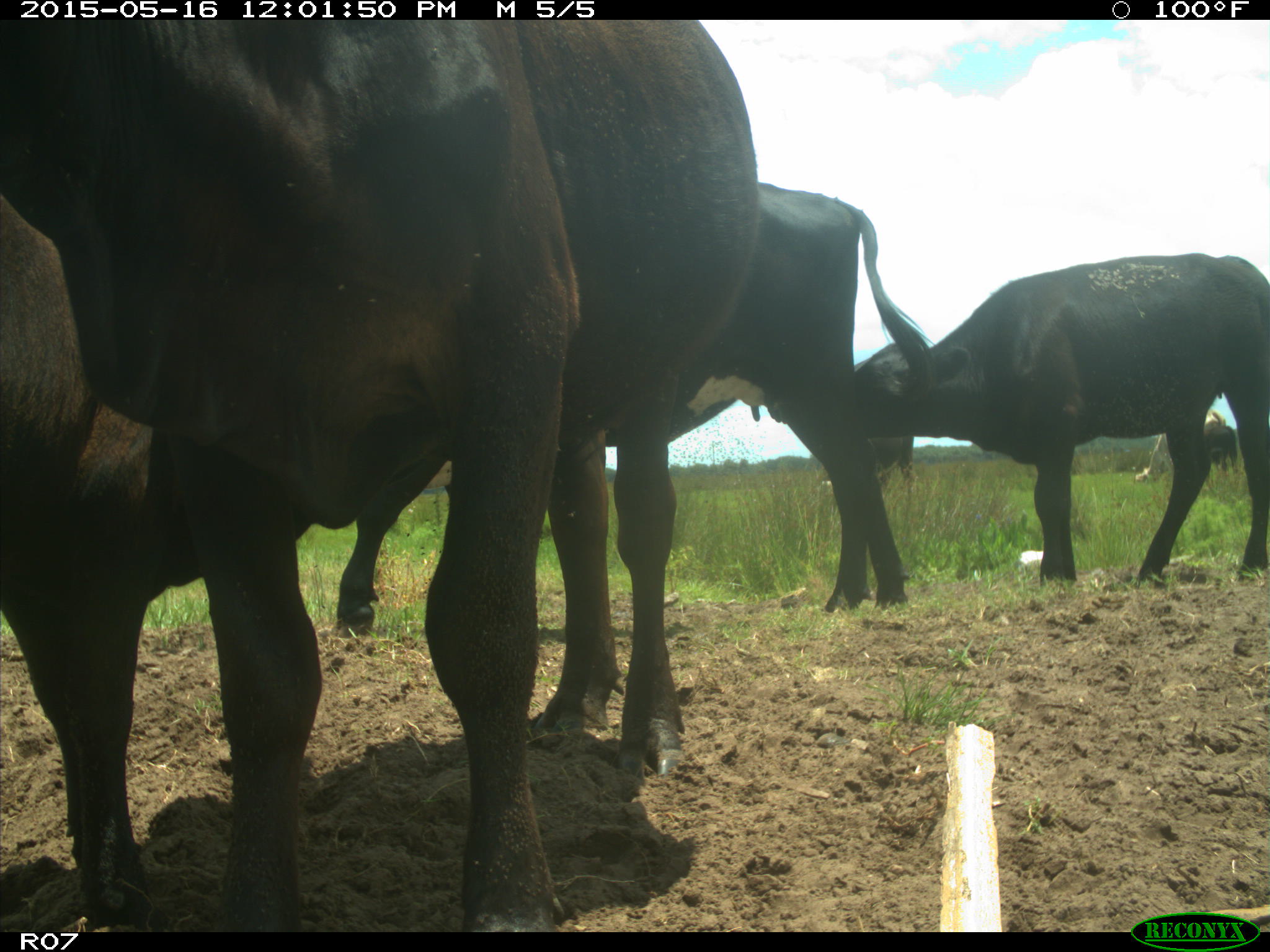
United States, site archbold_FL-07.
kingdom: Animalia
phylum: Chordata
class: Mammalia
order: Artiodactyla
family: Bovidae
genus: Bos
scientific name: Bos taurus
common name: domestic cow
Bos taurus (domestic cow).